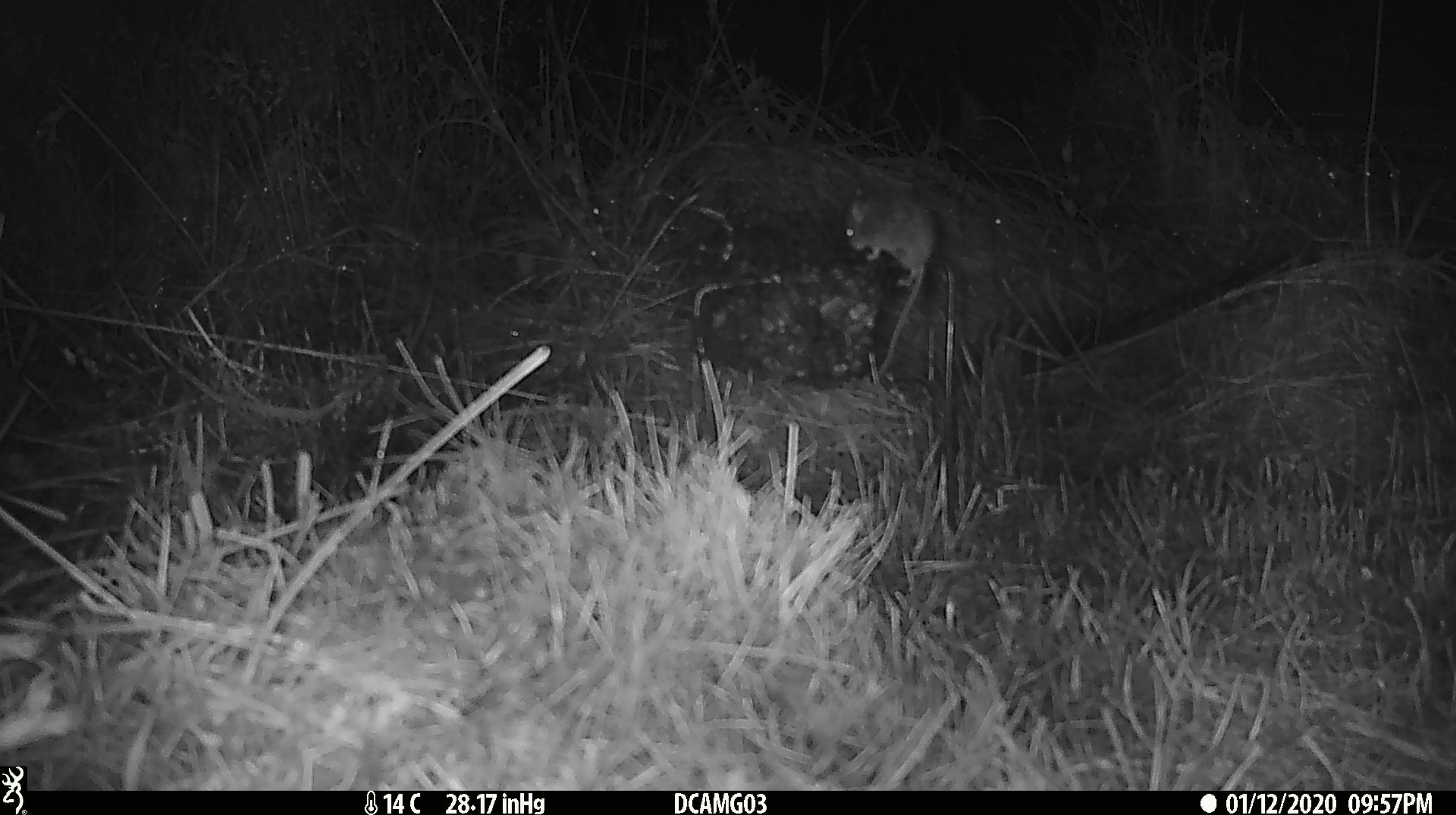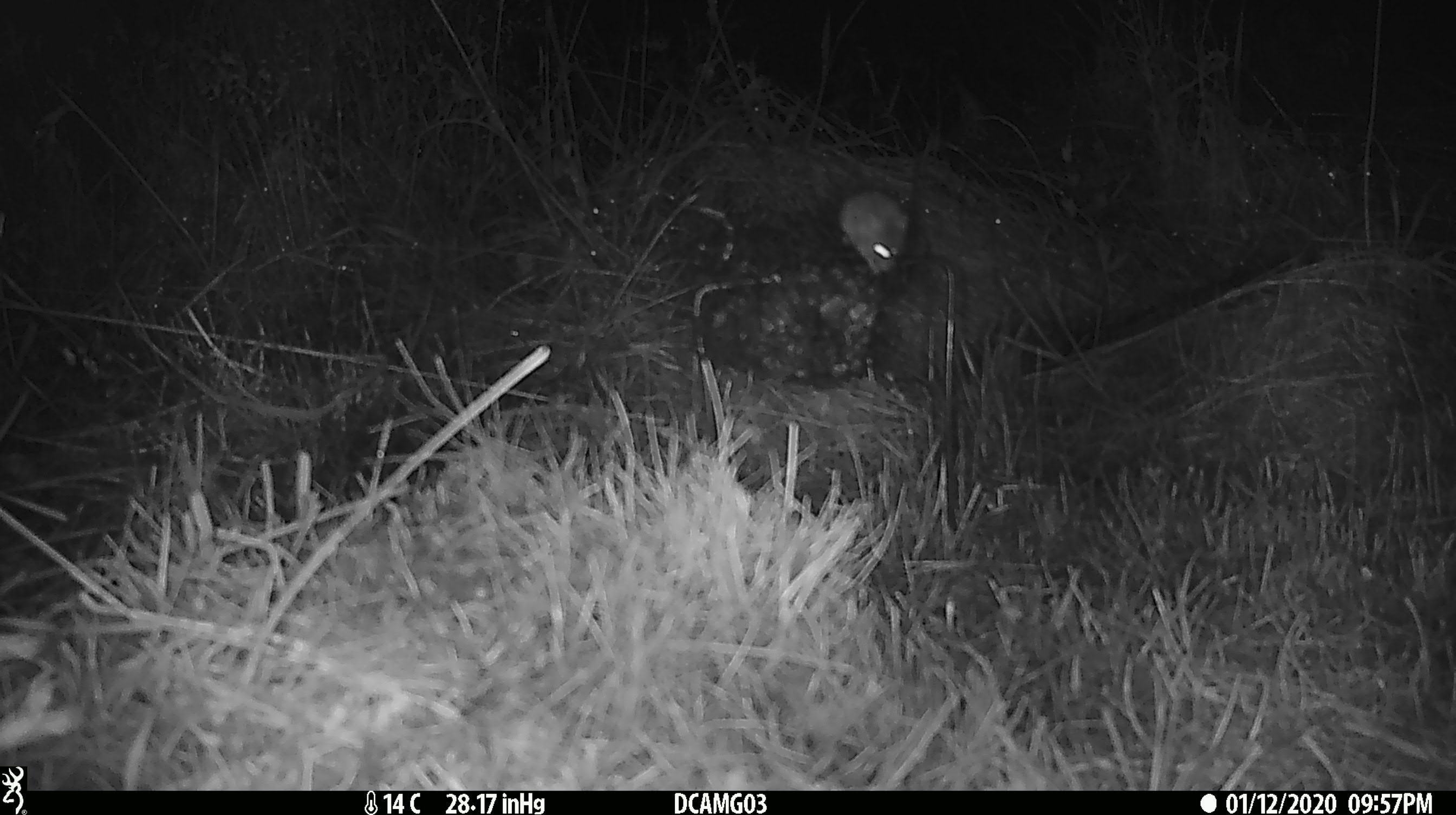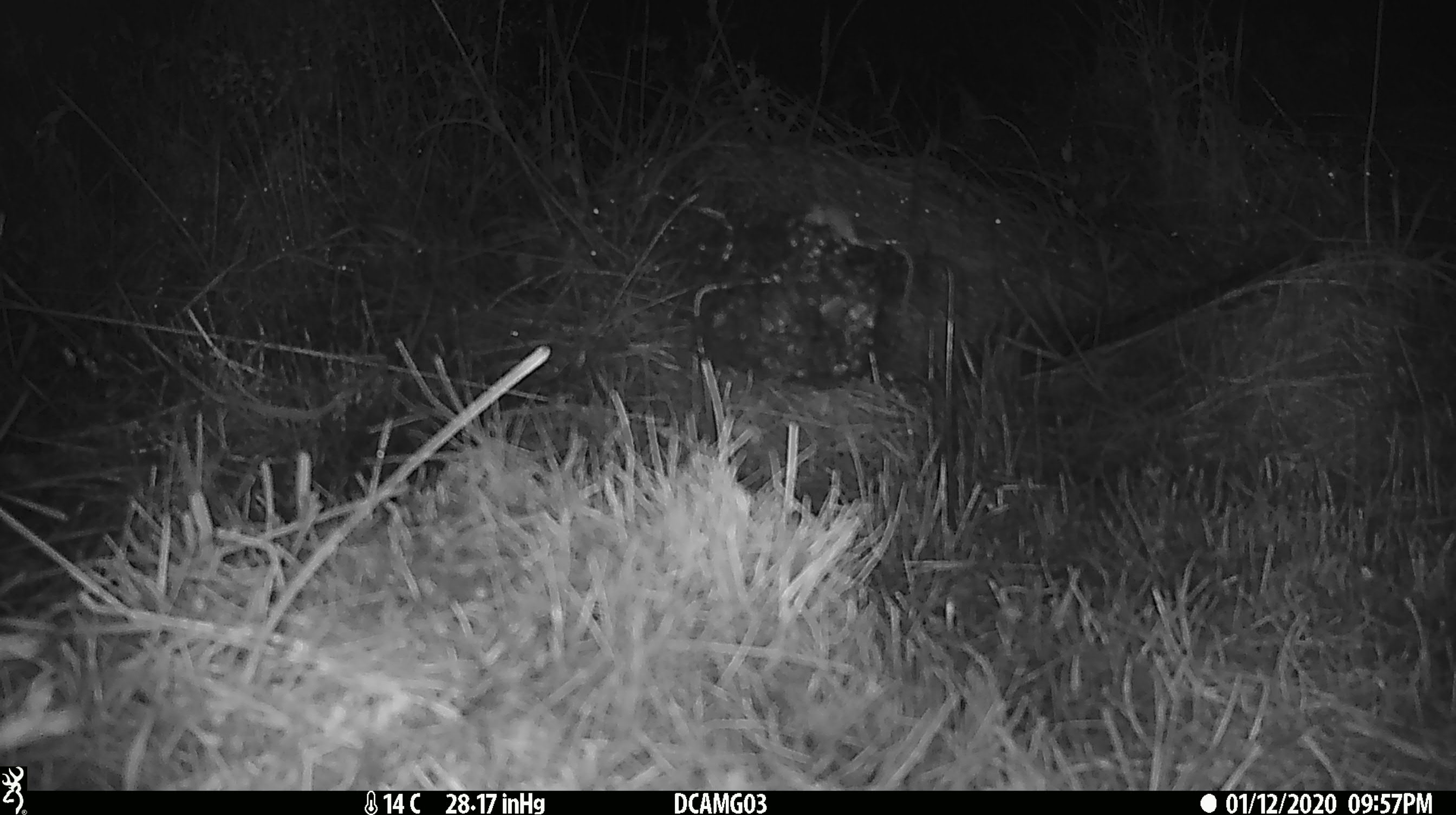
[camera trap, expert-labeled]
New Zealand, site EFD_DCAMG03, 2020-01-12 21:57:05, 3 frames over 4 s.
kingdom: Animalia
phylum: Chordata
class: Mammalia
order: Rodentia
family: Muridae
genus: Mus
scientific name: Mus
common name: mouse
Mouse (Mus).